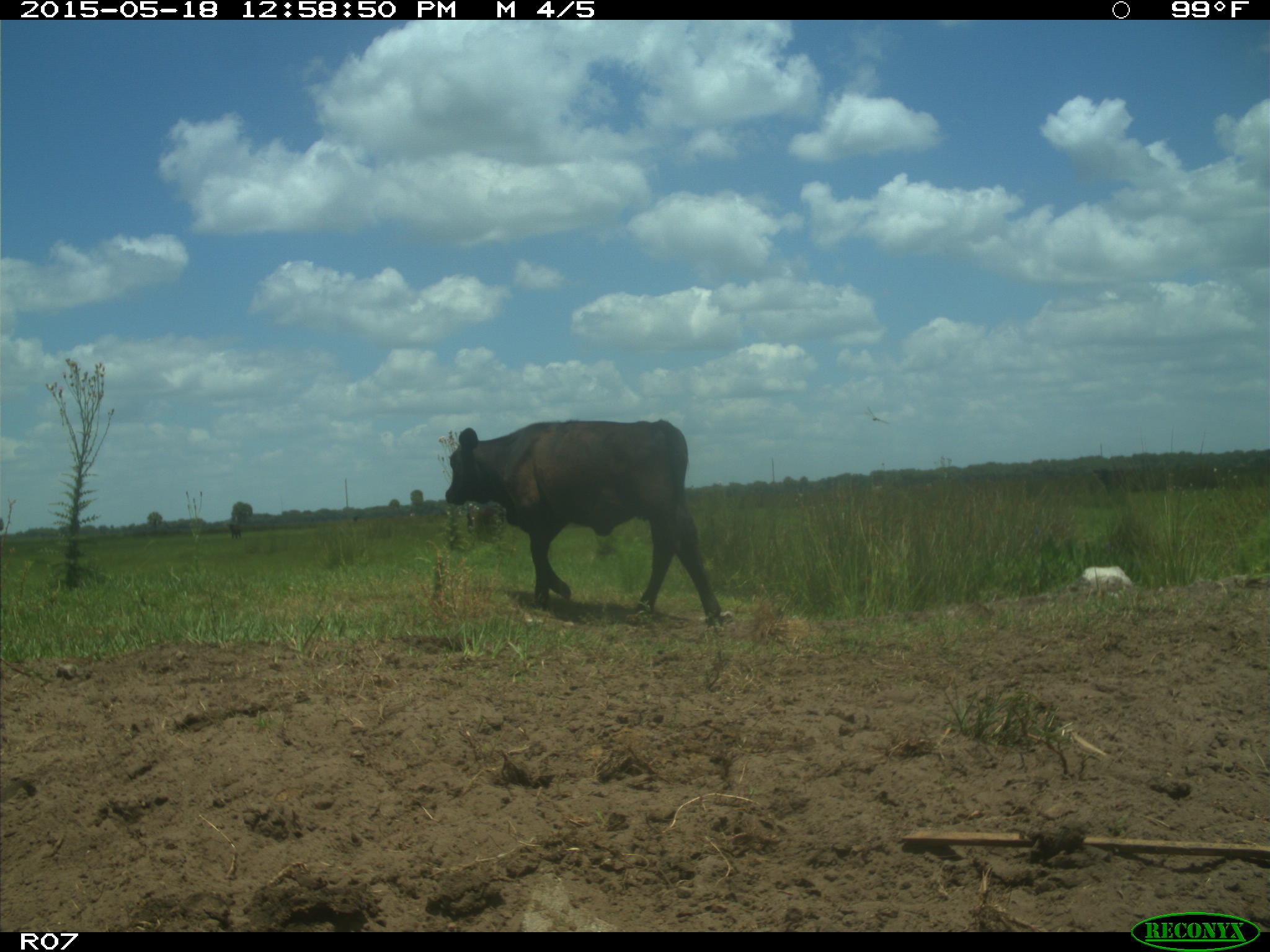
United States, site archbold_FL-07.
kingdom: Animalia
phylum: Chordata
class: Mammalia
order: Artiodactyla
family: Bovidae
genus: Bos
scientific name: Bos taurus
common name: domestic cow